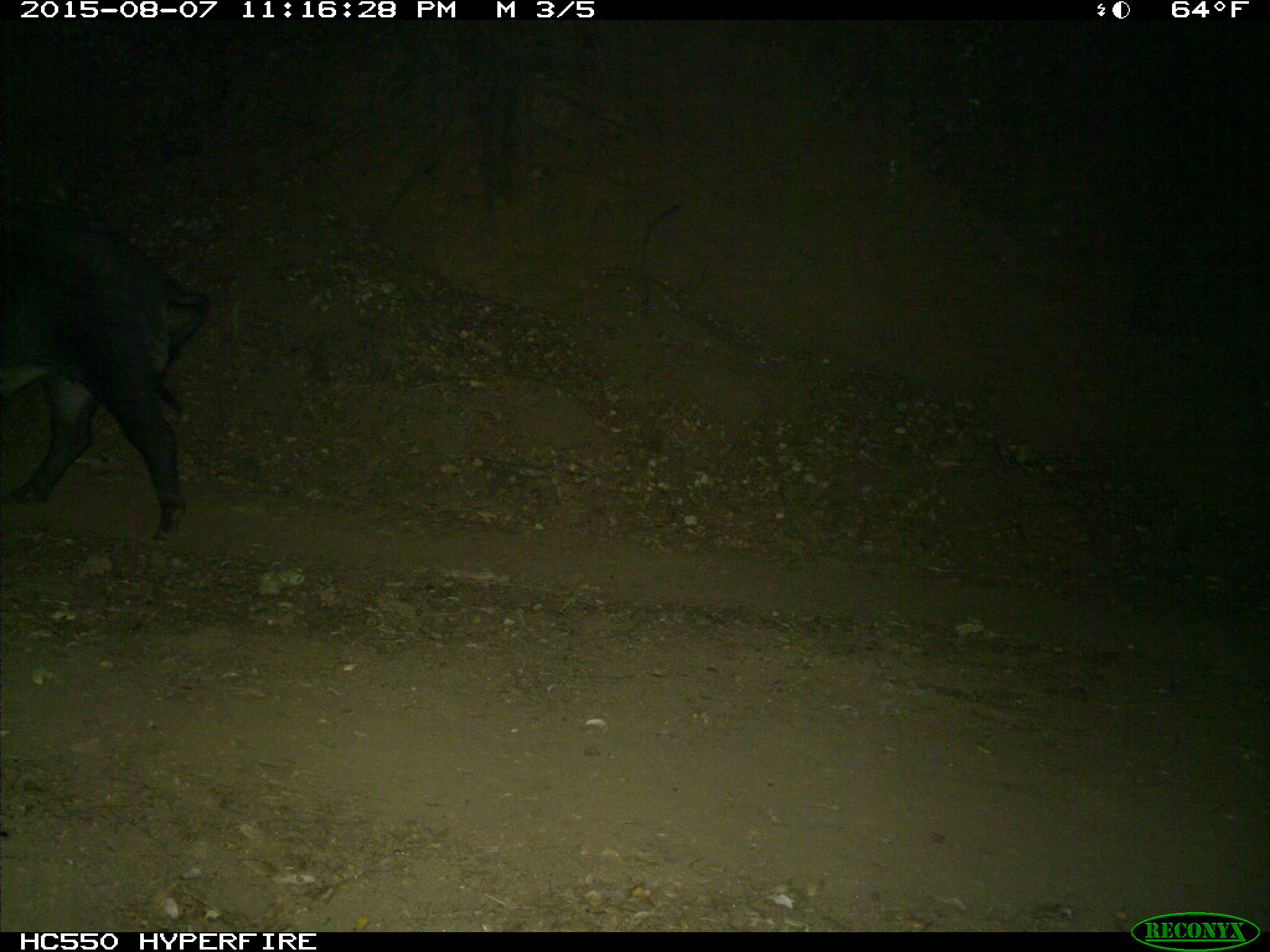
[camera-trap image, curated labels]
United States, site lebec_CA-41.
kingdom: Animalia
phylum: Chordata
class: Mammalia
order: Artiodactyla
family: Suidae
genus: Sus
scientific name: Sus scrofa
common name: wild boar